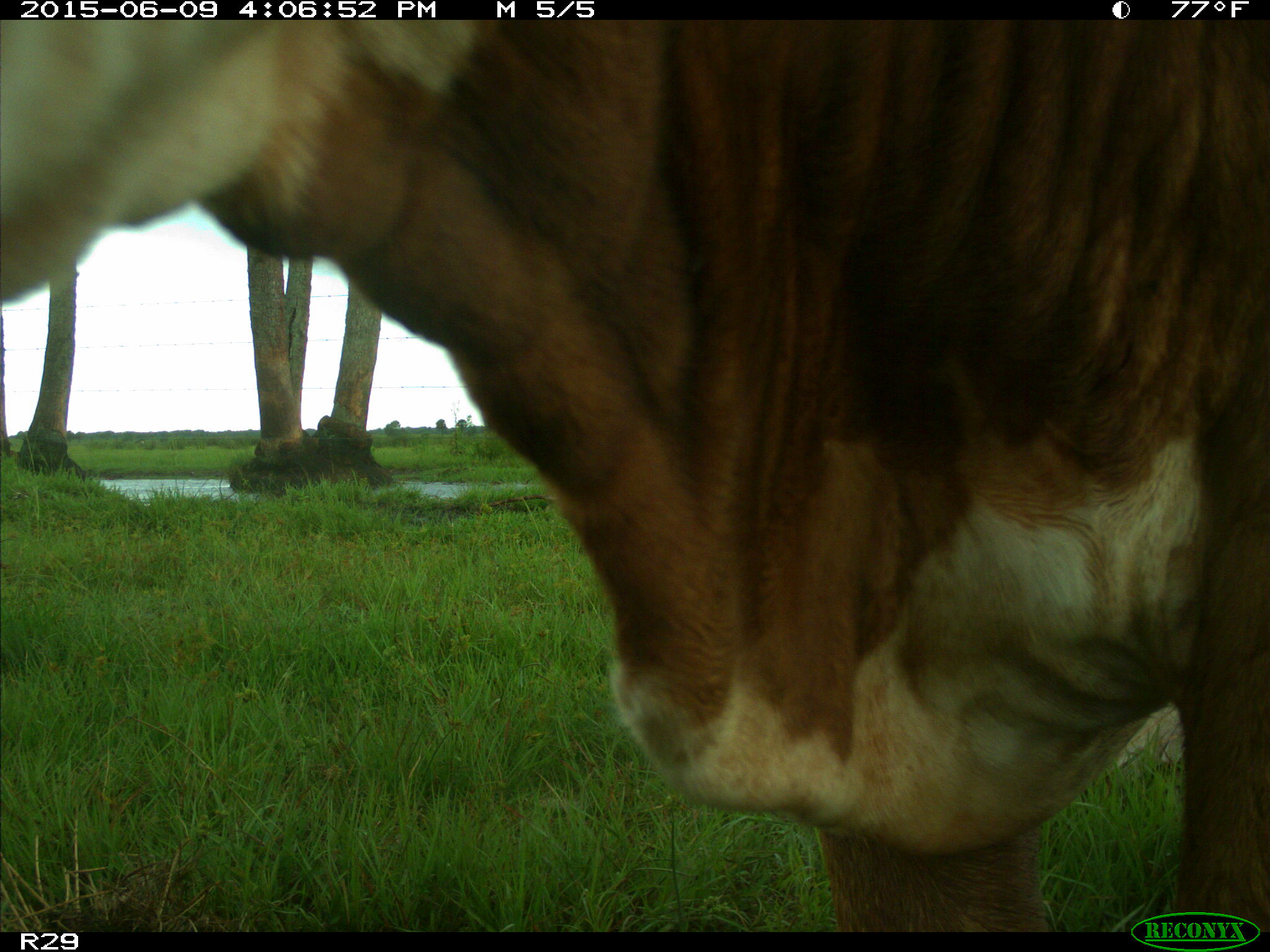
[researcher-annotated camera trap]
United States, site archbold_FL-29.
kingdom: Animalia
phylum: Chordata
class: Mammalia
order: Artiodactyla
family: Bovidae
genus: Bos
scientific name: Bos taurus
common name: domestic cow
Bos taurus (domestic cow).